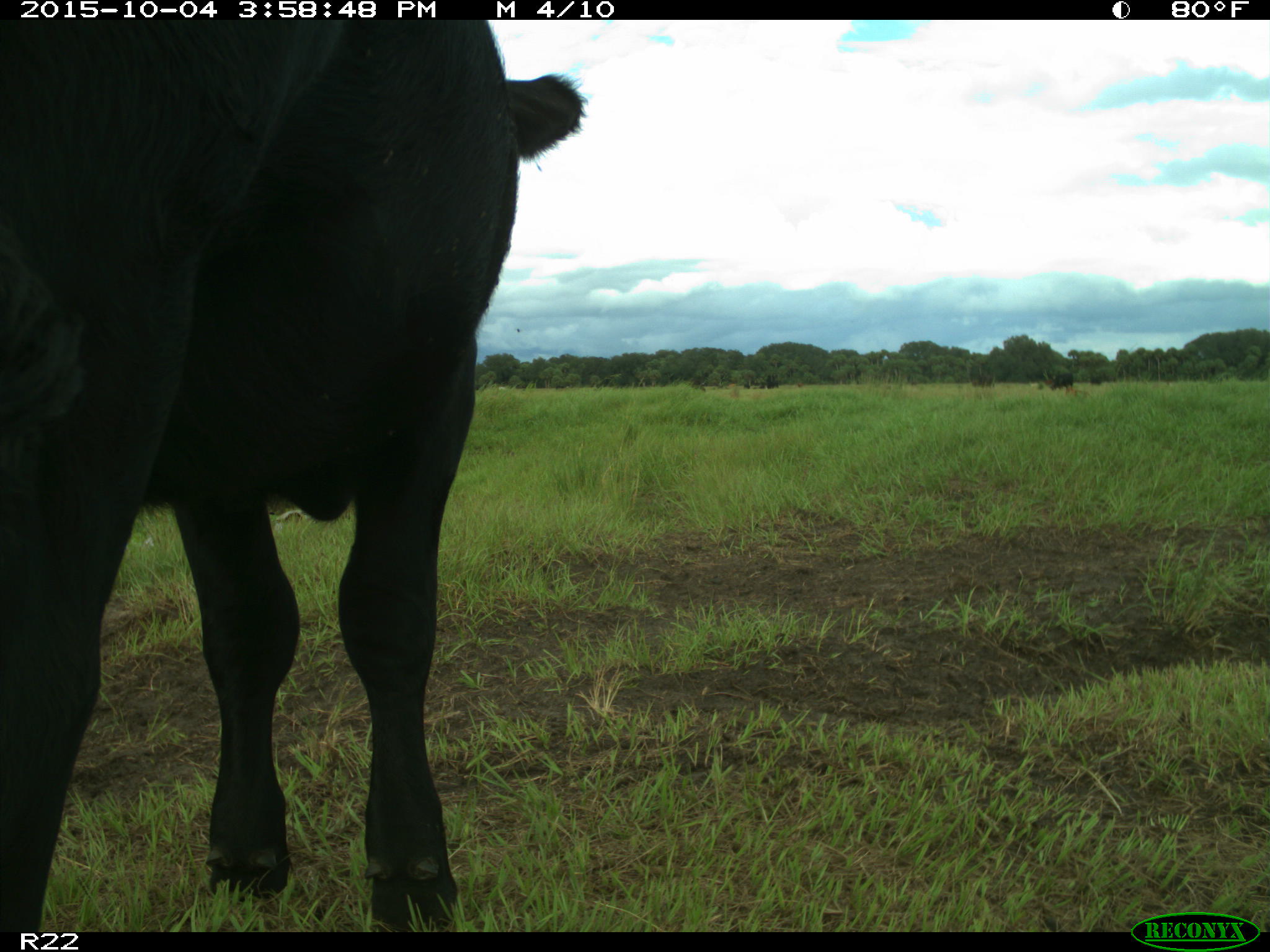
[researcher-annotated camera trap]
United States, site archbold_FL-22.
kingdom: Animalia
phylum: Chordata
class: Mammalia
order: Artiodactyla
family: Bovidae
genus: Bos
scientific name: Bos taurus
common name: domestic cow